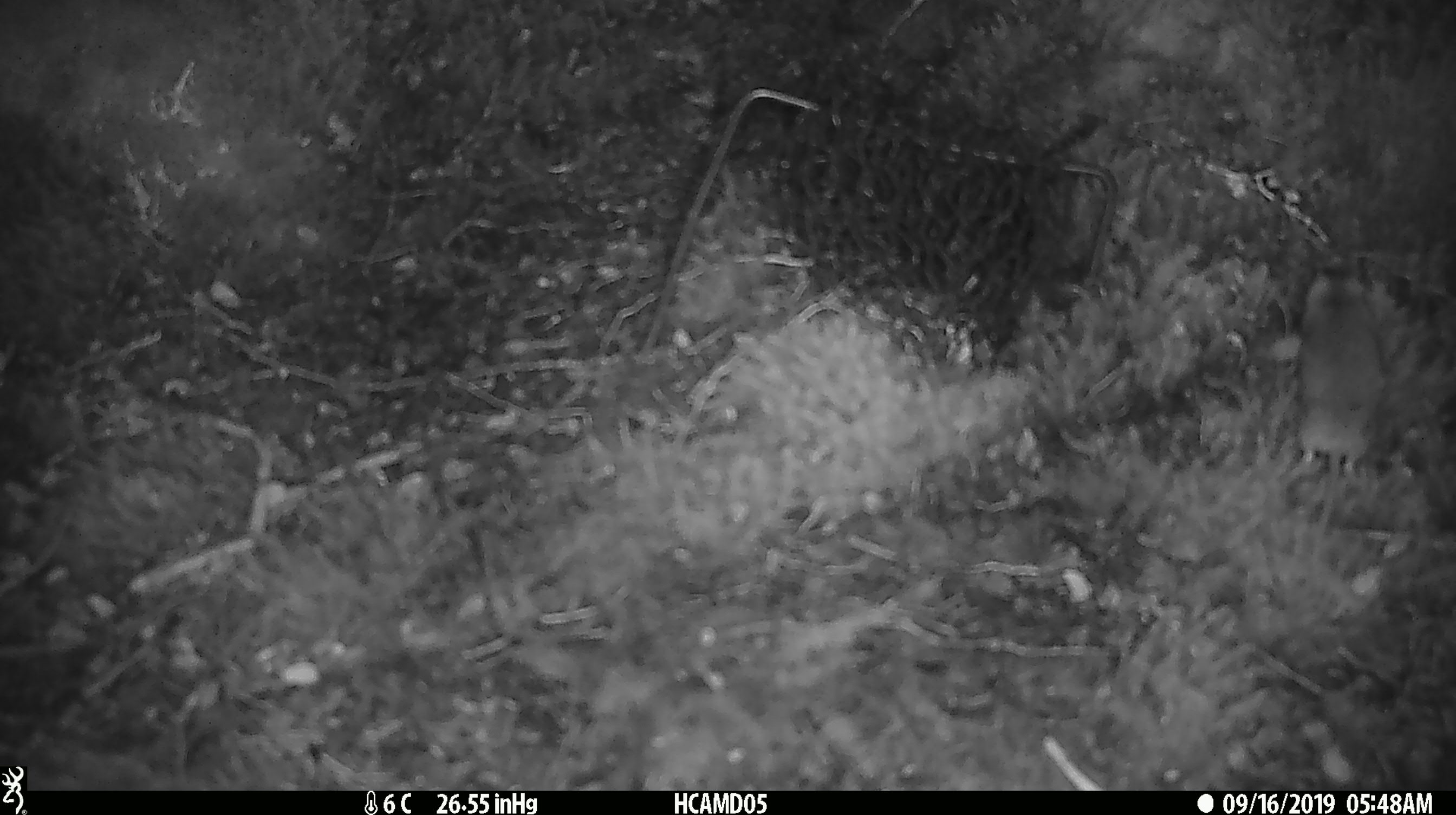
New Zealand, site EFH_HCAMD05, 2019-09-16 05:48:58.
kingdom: Animalia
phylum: Chordata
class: Mammalia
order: Rodentia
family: Muridae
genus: Mus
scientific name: Mus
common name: mouse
Mouse (Mus).